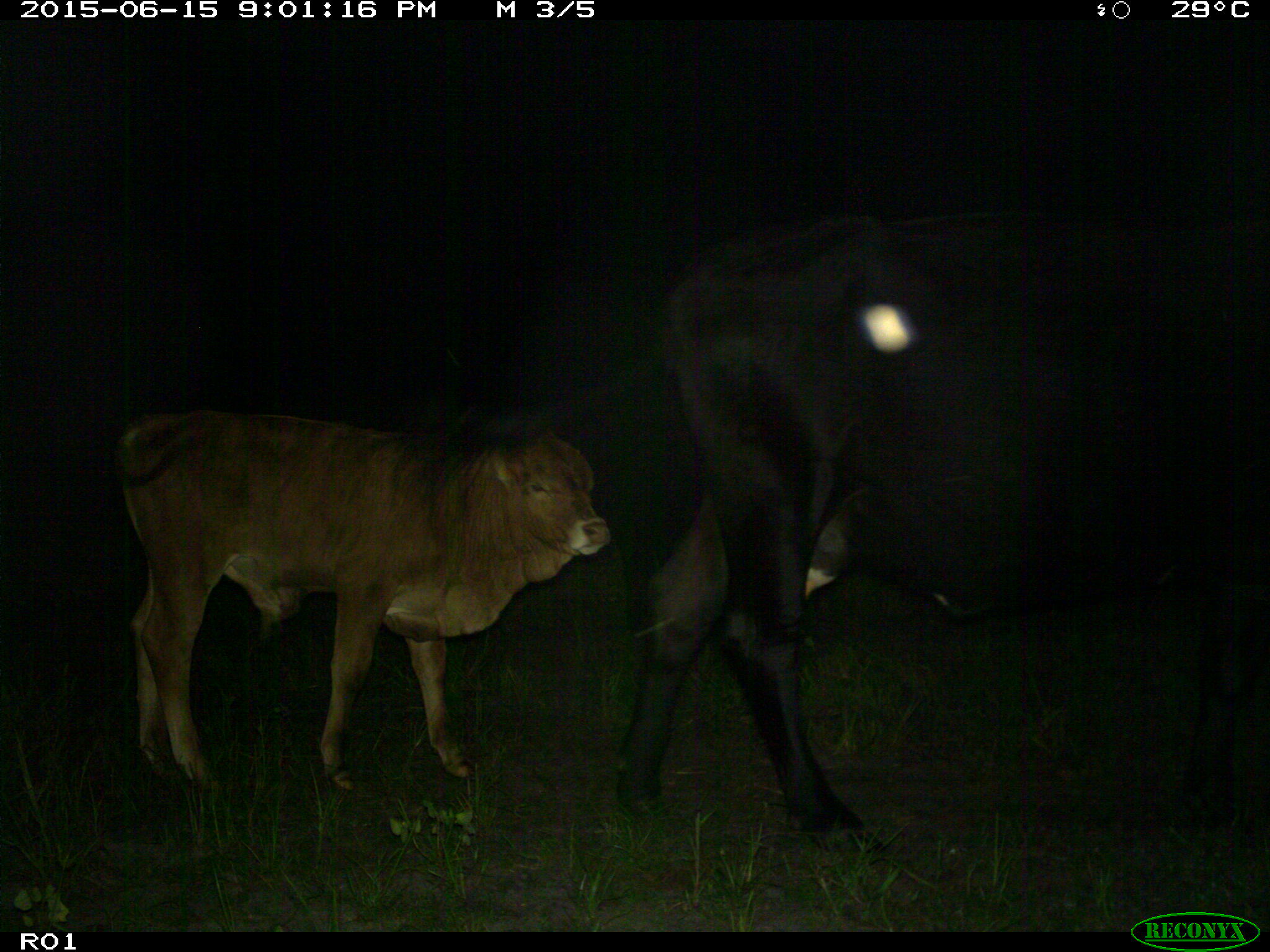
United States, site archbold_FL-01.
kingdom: Animalia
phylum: Chordata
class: Mammalia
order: Artiodactyla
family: Bovidae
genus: Bos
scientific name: Bos taurus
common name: domestic cow